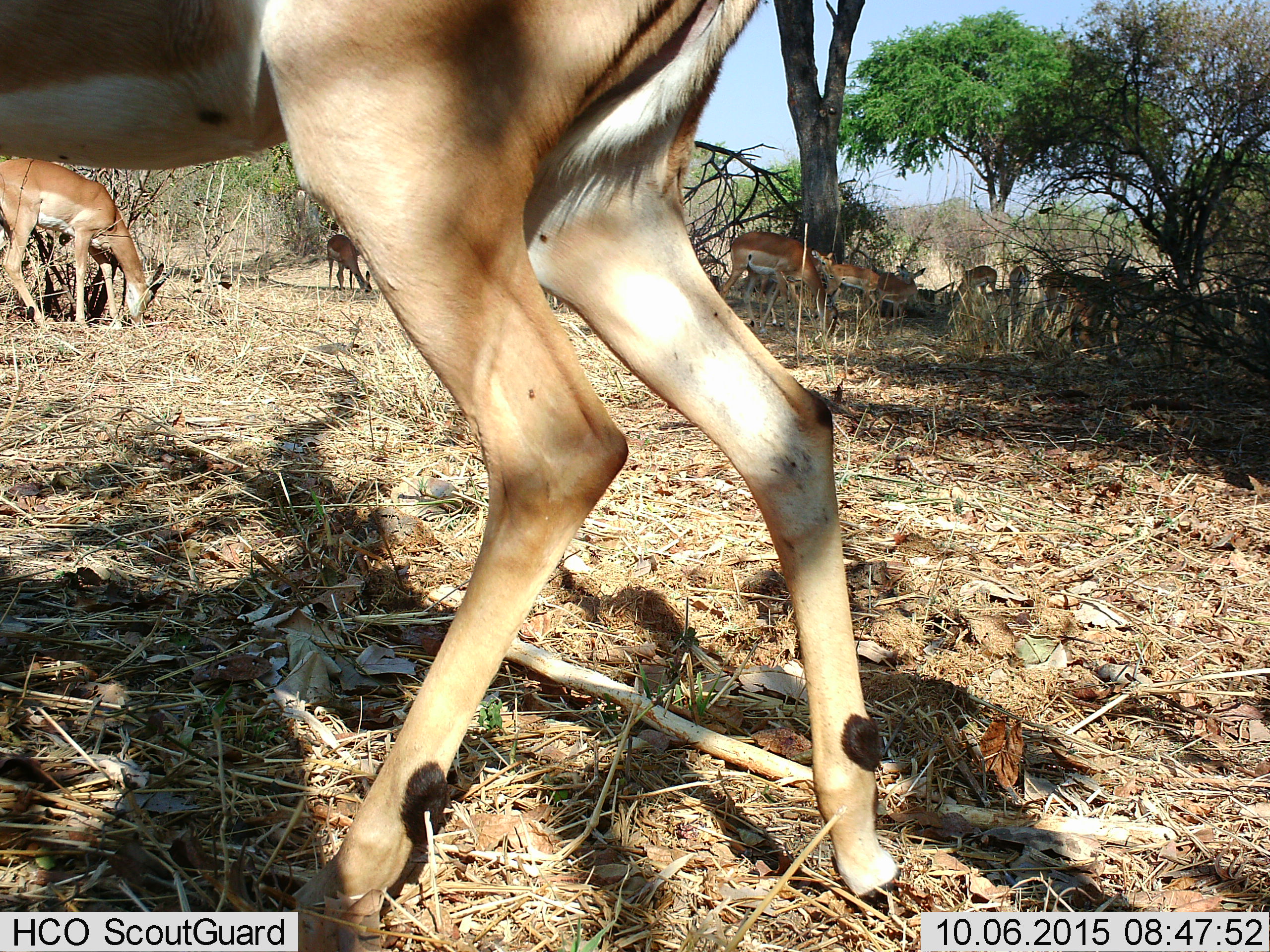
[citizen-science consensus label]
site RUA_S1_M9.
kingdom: Animalia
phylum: Chordata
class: Mammalia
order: Artiodactyla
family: Bovidae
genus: Aepyceros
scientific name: Aepyceros melampus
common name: impala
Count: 9.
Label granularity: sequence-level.